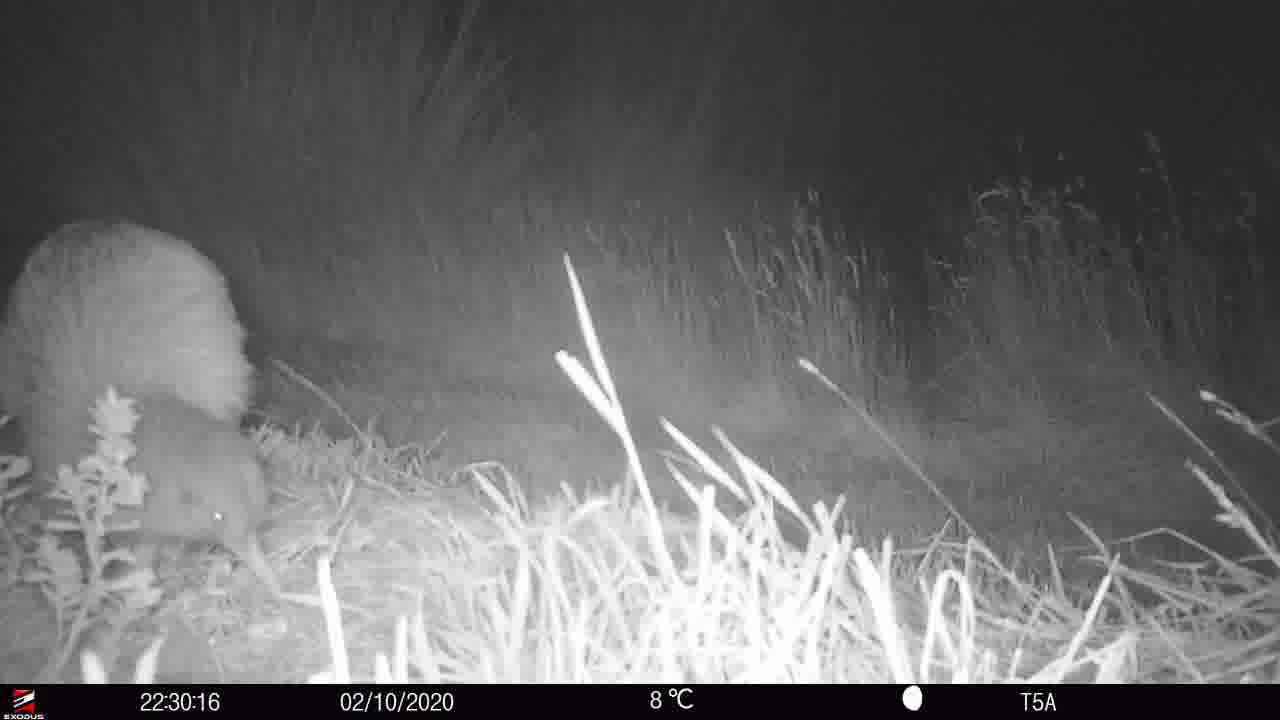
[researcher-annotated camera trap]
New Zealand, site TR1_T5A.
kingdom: Animalia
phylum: Chordata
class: Aves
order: Apterygiformes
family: Apterygidae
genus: Apteryx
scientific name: Apteryx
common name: kiwi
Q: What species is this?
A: Kiwi (Apteryx).